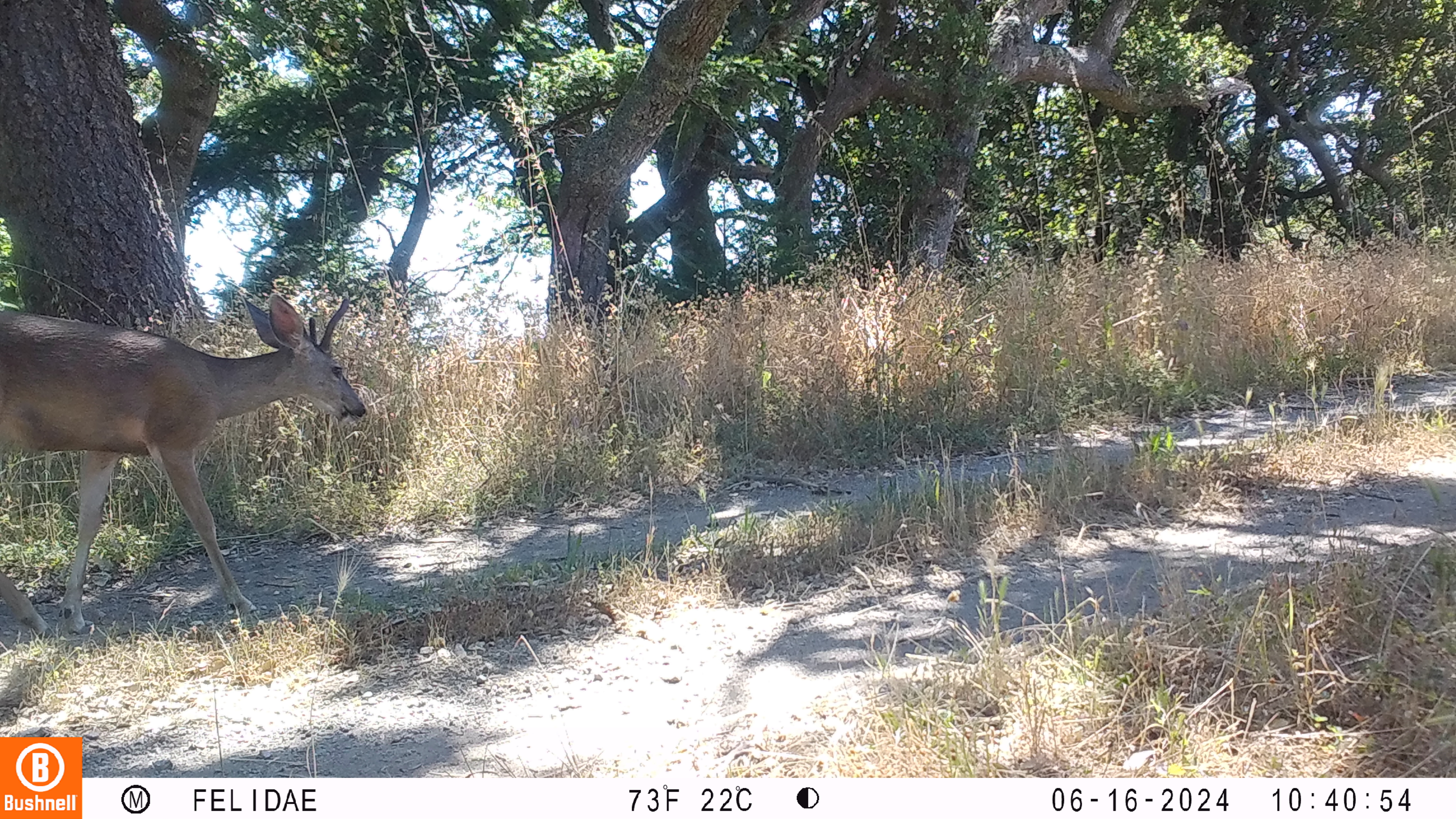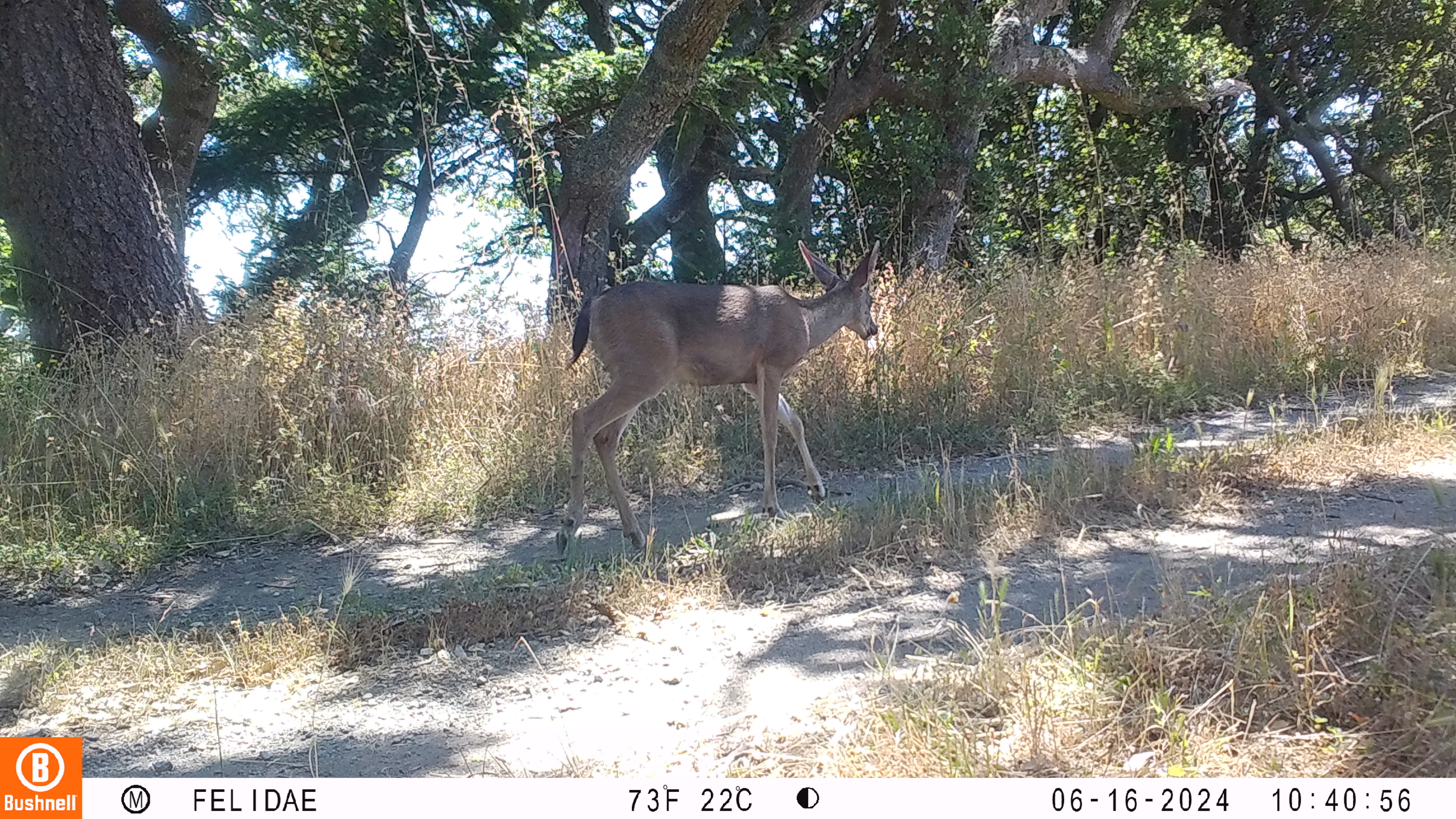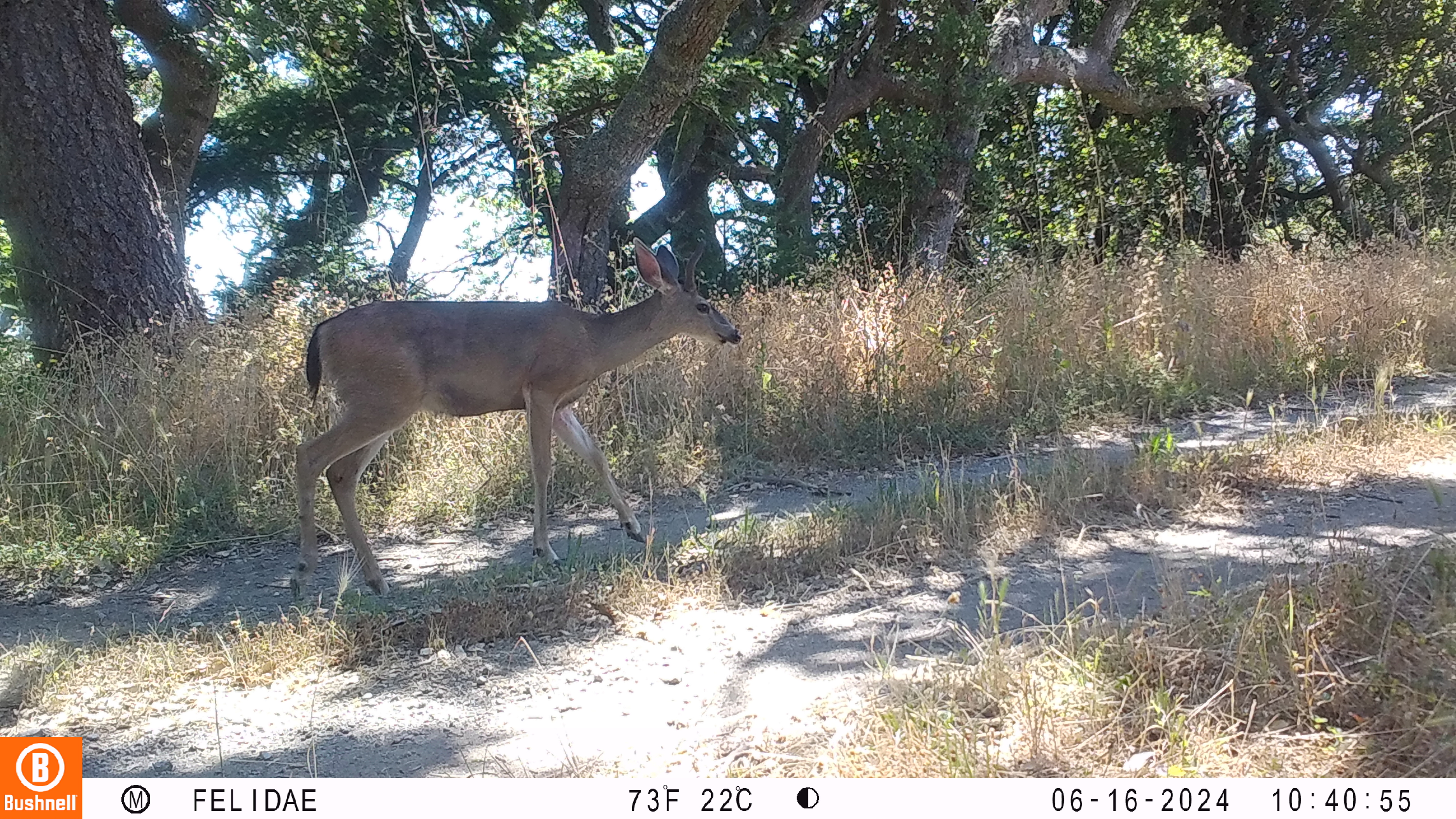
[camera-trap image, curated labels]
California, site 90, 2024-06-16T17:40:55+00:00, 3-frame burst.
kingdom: Animalia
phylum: Chordata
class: Mammalia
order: Artiodactyla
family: Cervidae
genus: Odocoileus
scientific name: Odocoileus hemionus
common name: mule deer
Mule deer (Odocoileus hemionus).